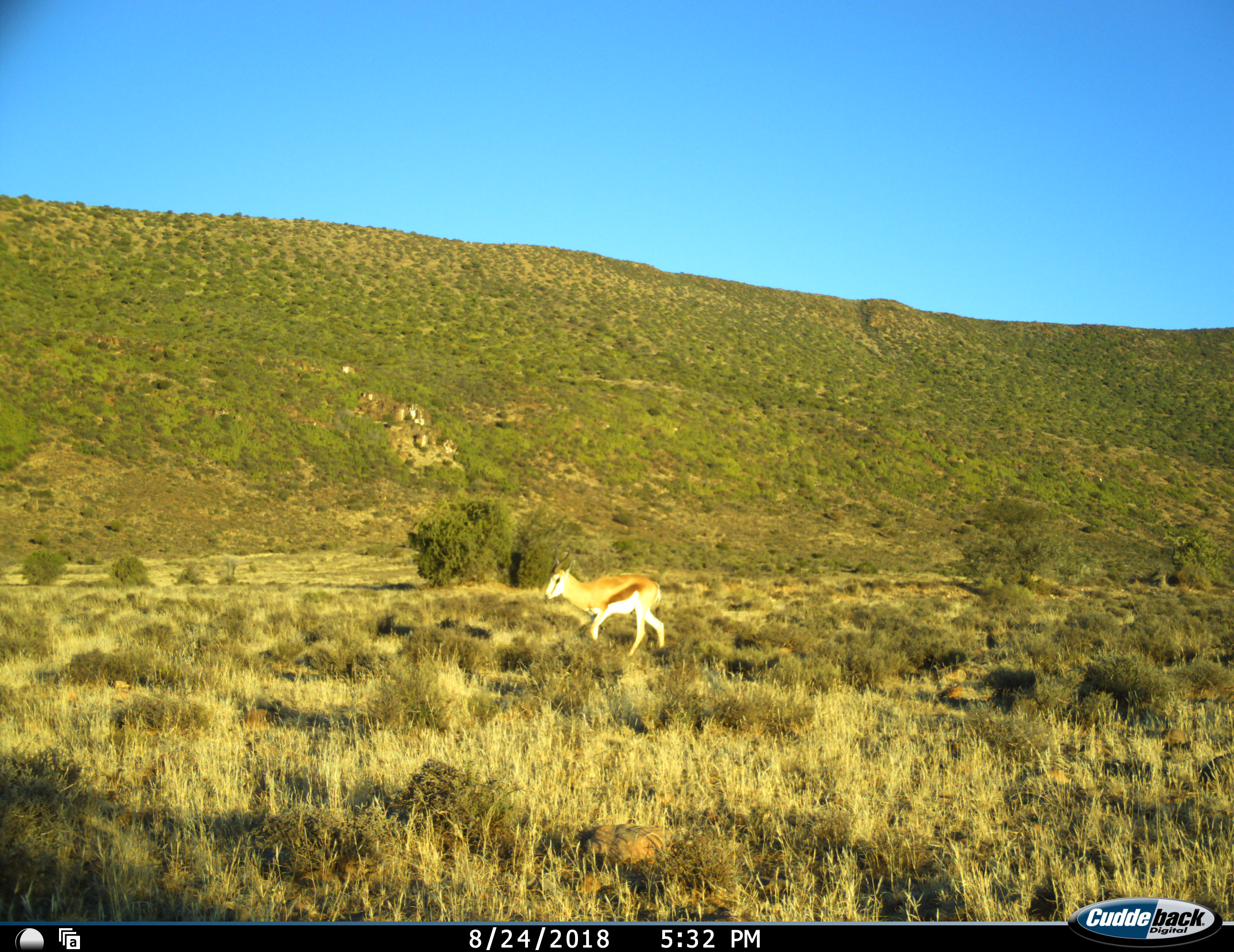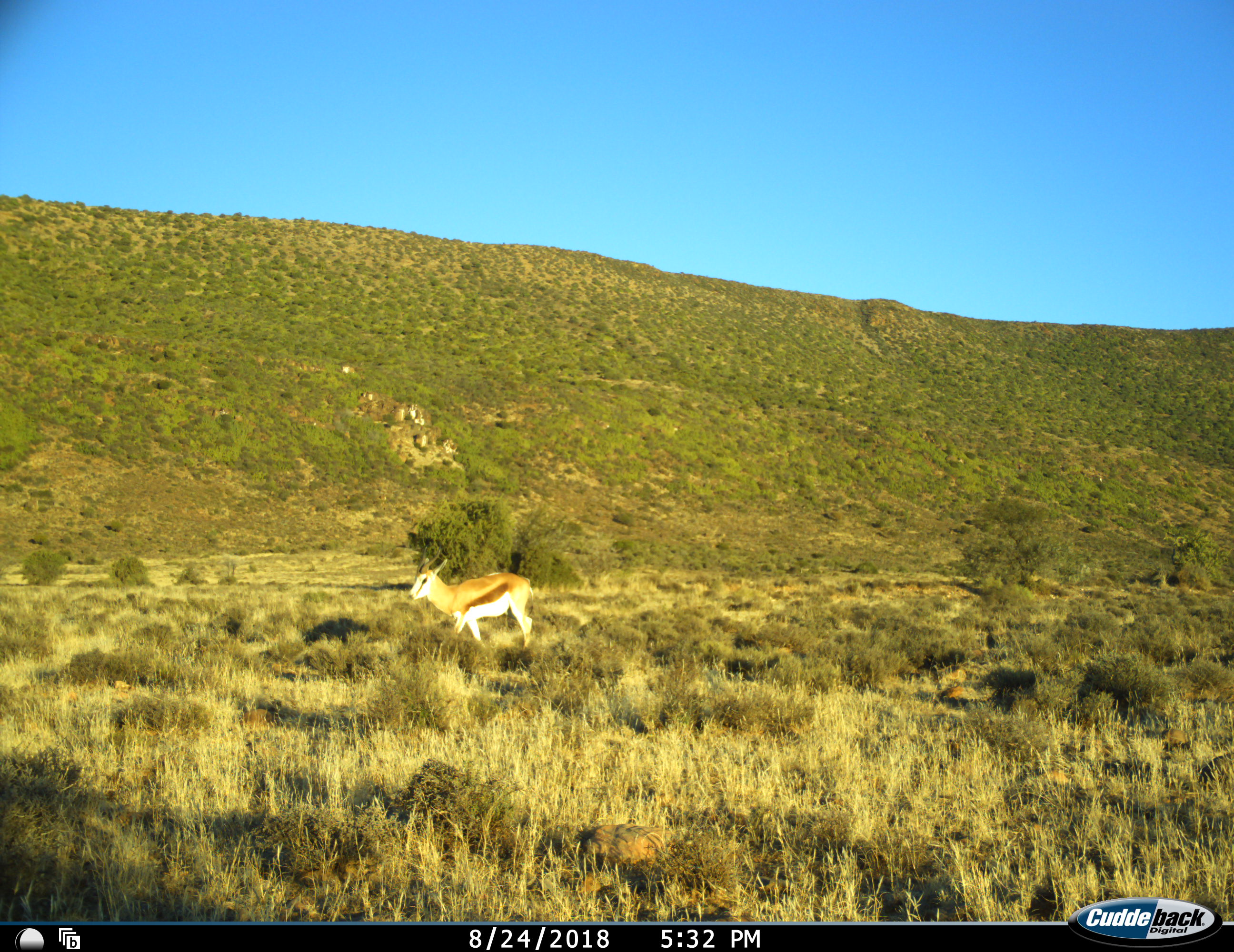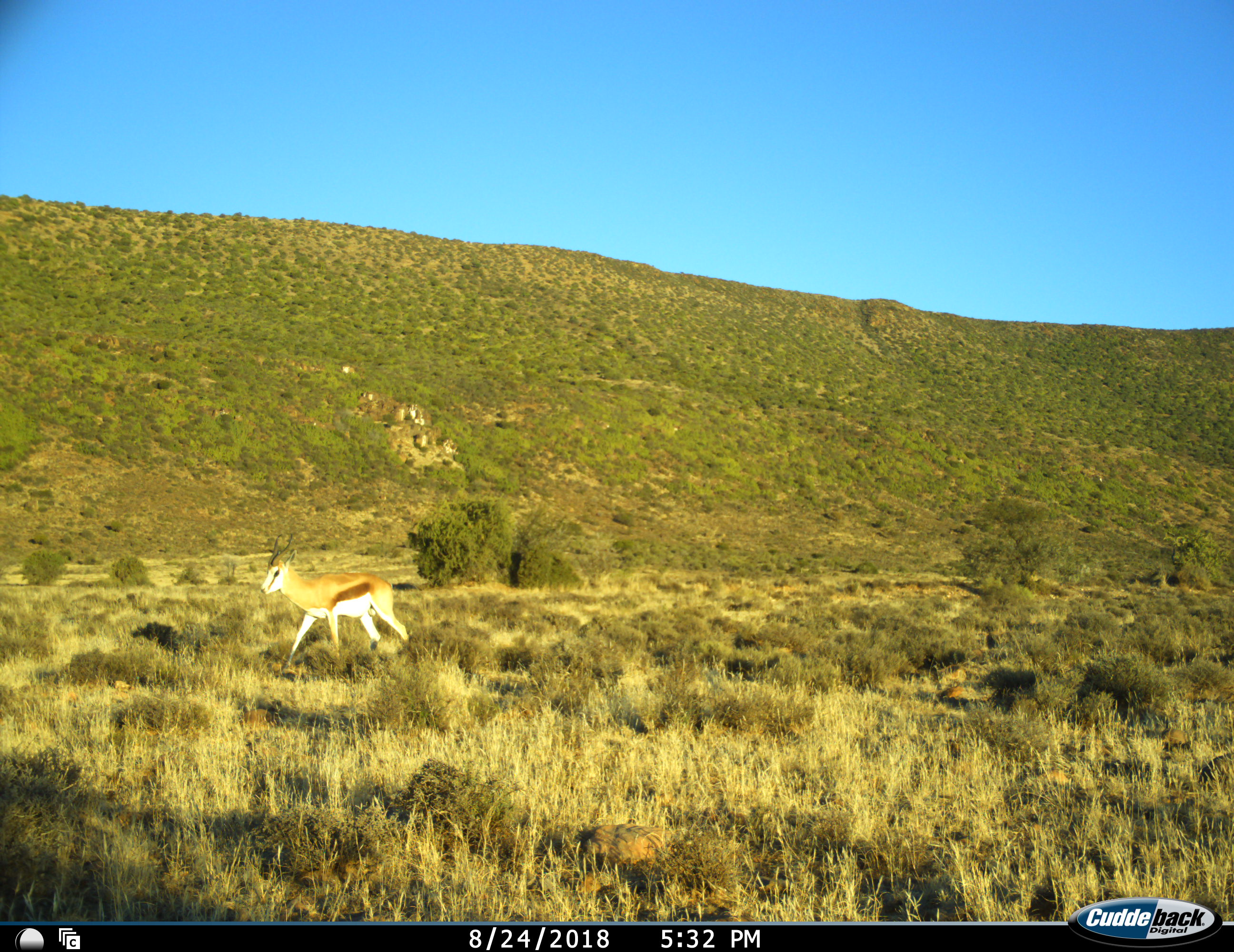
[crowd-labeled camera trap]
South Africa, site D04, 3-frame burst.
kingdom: Animalia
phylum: Chordata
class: Mammalia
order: Artiodactyla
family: Bovidae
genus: Antidorcas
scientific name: Antidorcas marsupialis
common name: springbok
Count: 1.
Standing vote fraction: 22%.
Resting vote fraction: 0%.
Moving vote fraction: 89%.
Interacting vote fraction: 0%.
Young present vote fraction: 0%.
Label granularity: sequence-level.